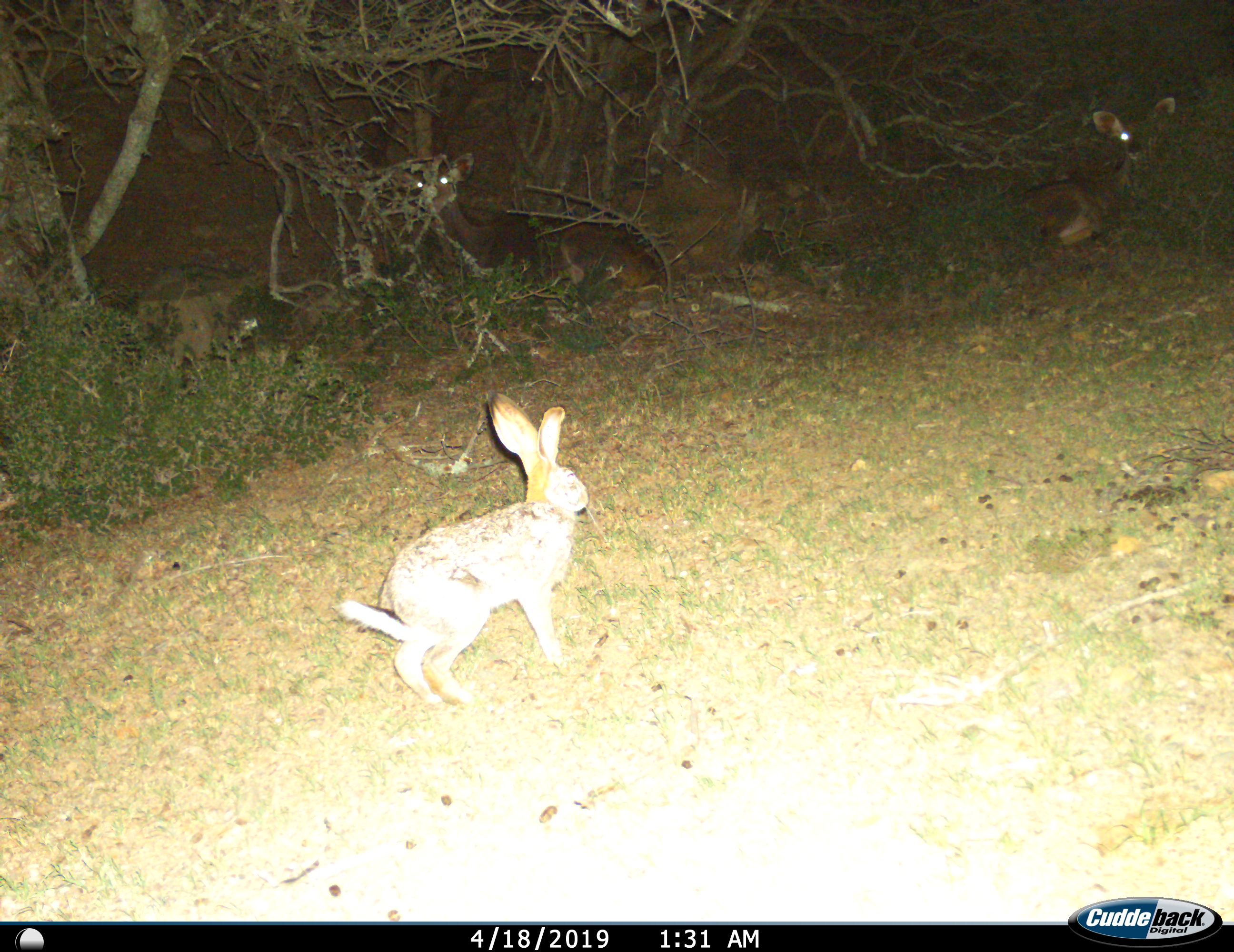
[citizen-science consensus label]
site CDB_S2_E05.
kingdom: Animalia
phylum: Chordata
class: Mammalia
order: Lagomorpha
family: Leporidae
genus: Lepus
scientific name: Lepus saxatilis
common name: scrub hare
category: harescrub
Harescrub (scrub hare) (Lepus saxatilis), count 1. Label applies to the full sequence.